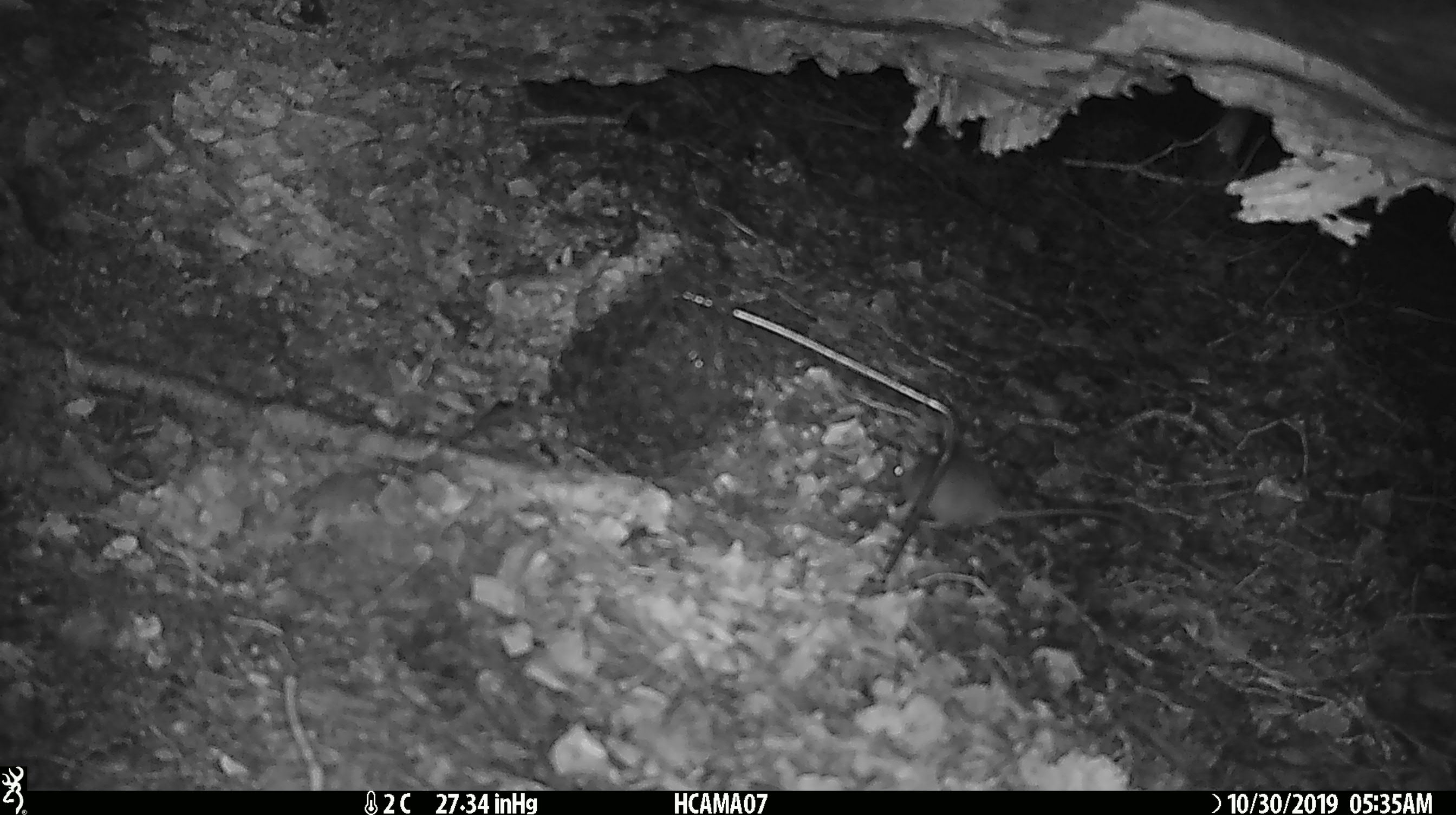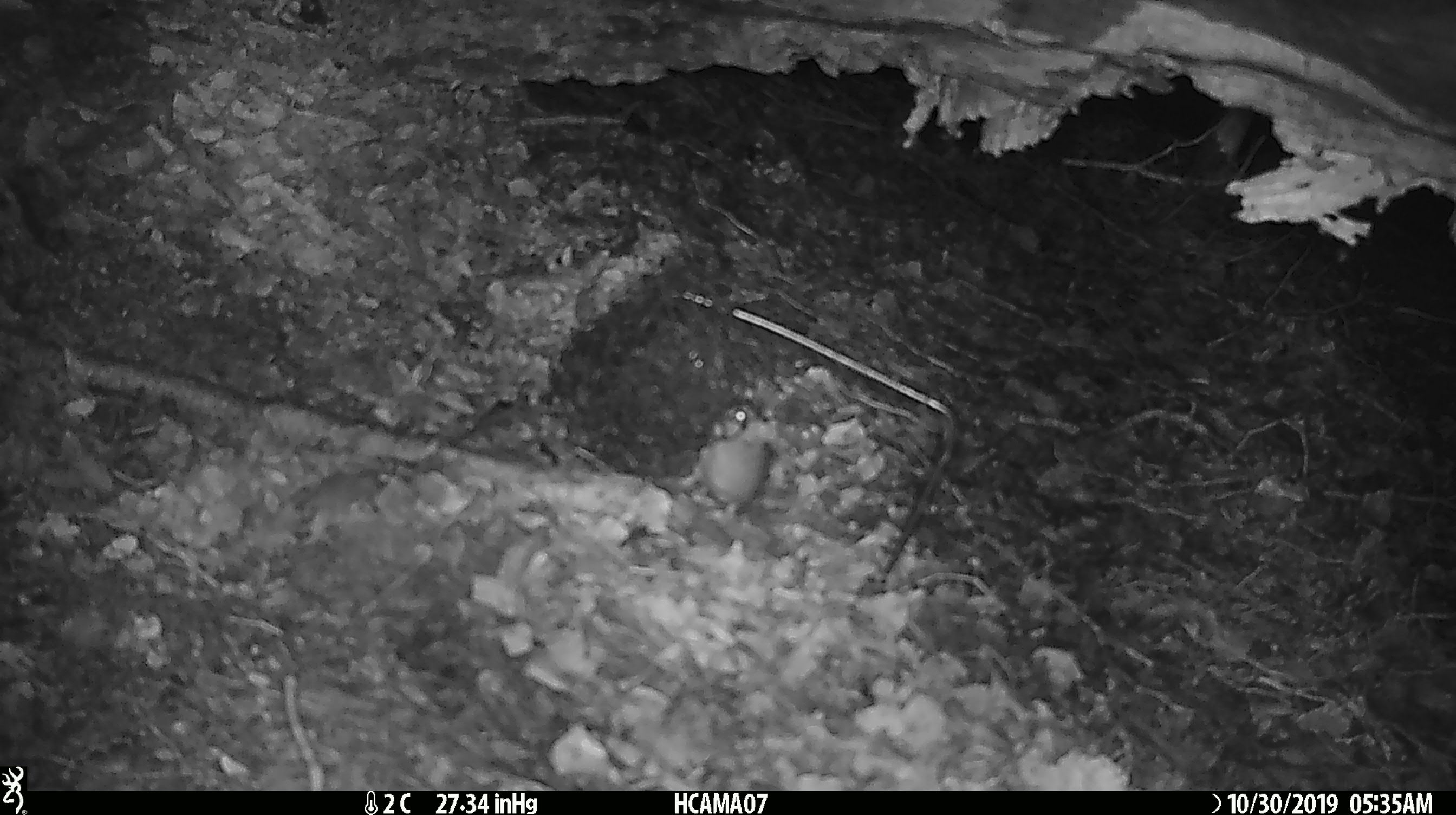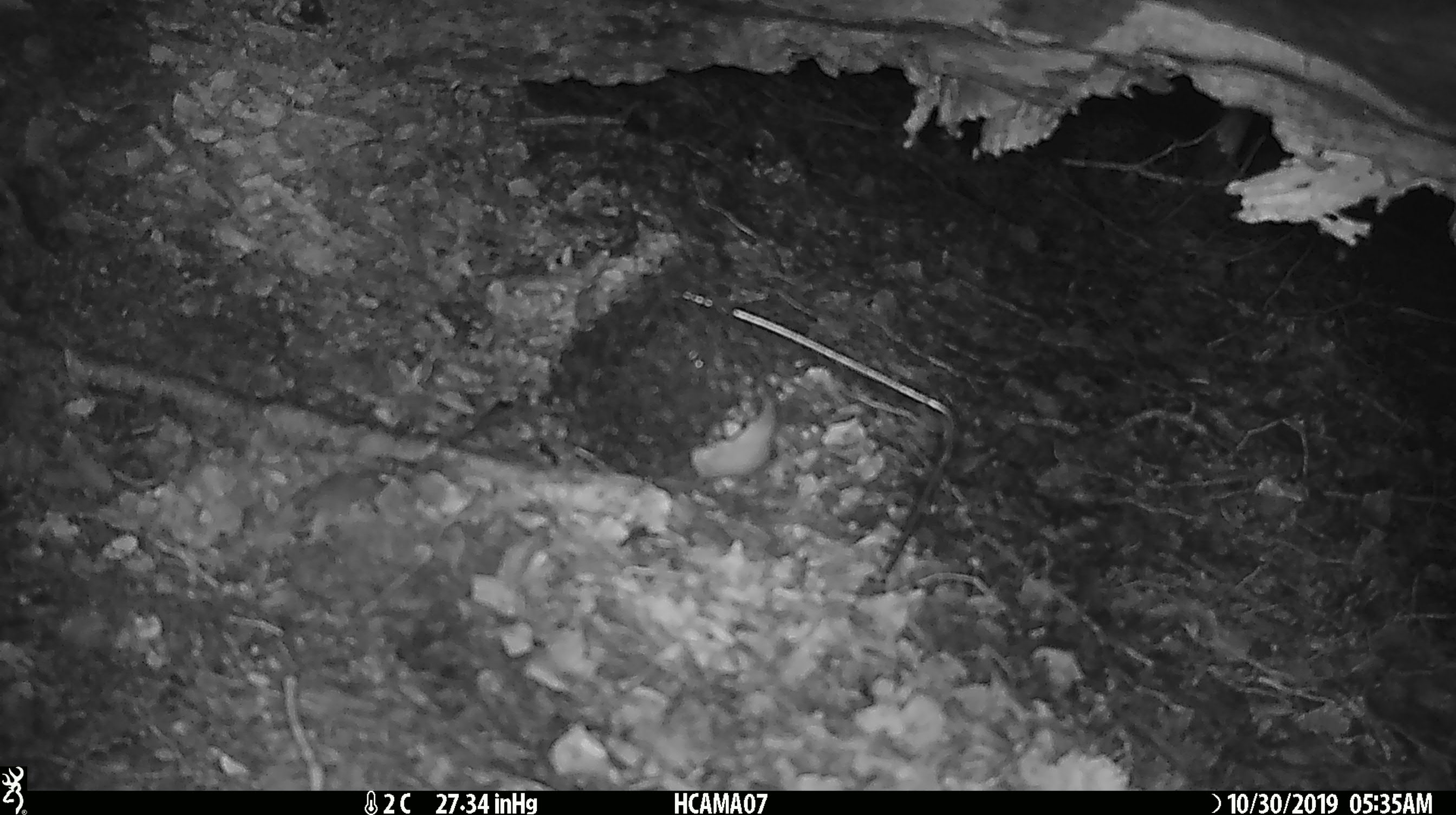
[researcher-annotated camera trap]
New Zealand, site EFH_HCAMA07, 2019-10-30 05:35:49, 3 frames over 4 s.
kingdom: Animalia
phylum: Chordata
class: Mammalia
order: Rodentia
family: Muridae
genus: Mus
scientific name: Mus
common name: mouse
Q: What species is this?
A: Mouse (Mus).